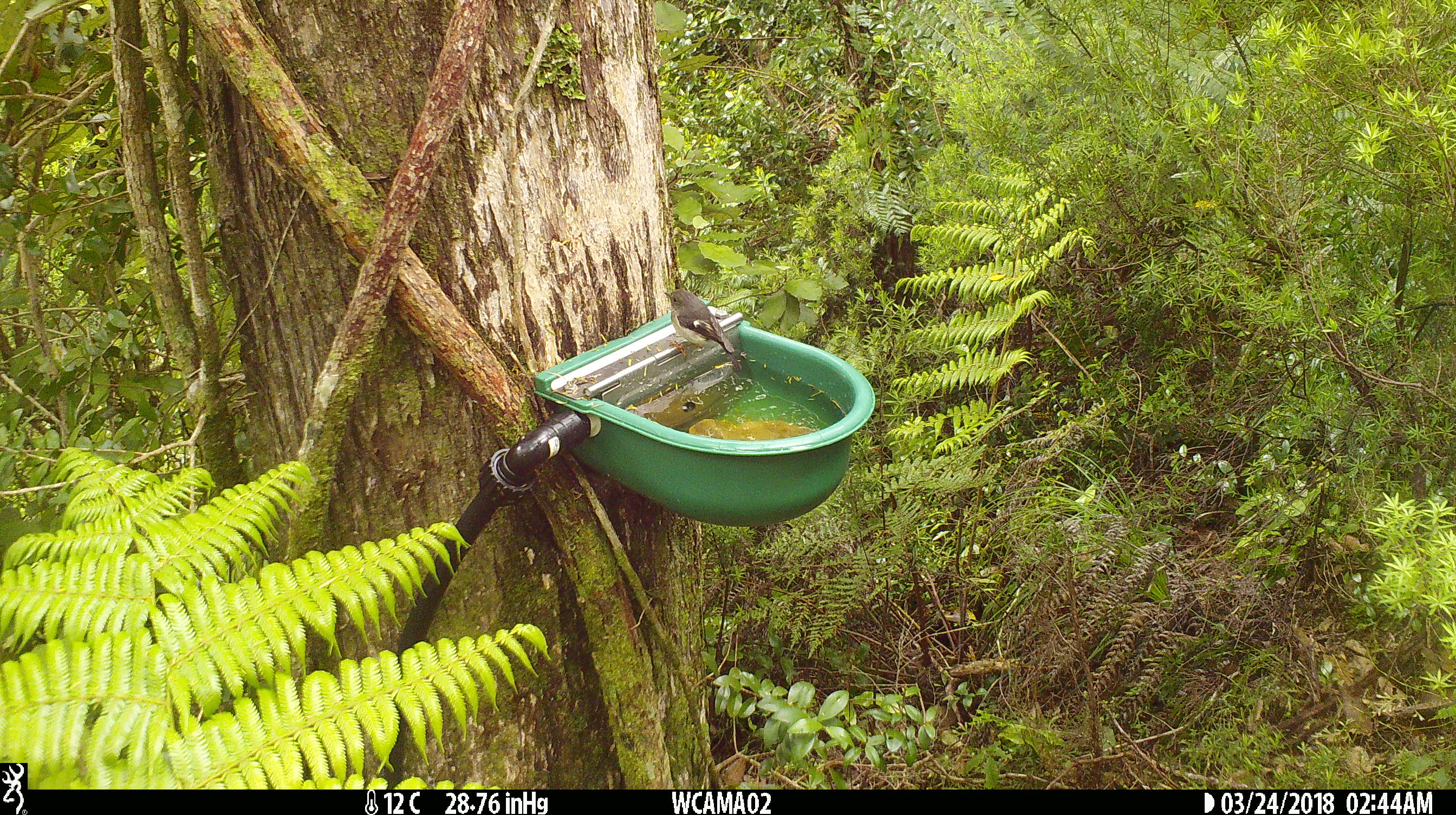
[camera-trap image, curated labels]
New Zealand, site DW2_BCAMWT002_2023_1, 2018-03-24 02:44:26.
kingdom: Animalia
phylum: Chordata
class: Aves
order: Passeriformes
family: Petroicidae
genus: Petroica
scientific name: Petroica macrocephala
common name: tomtit